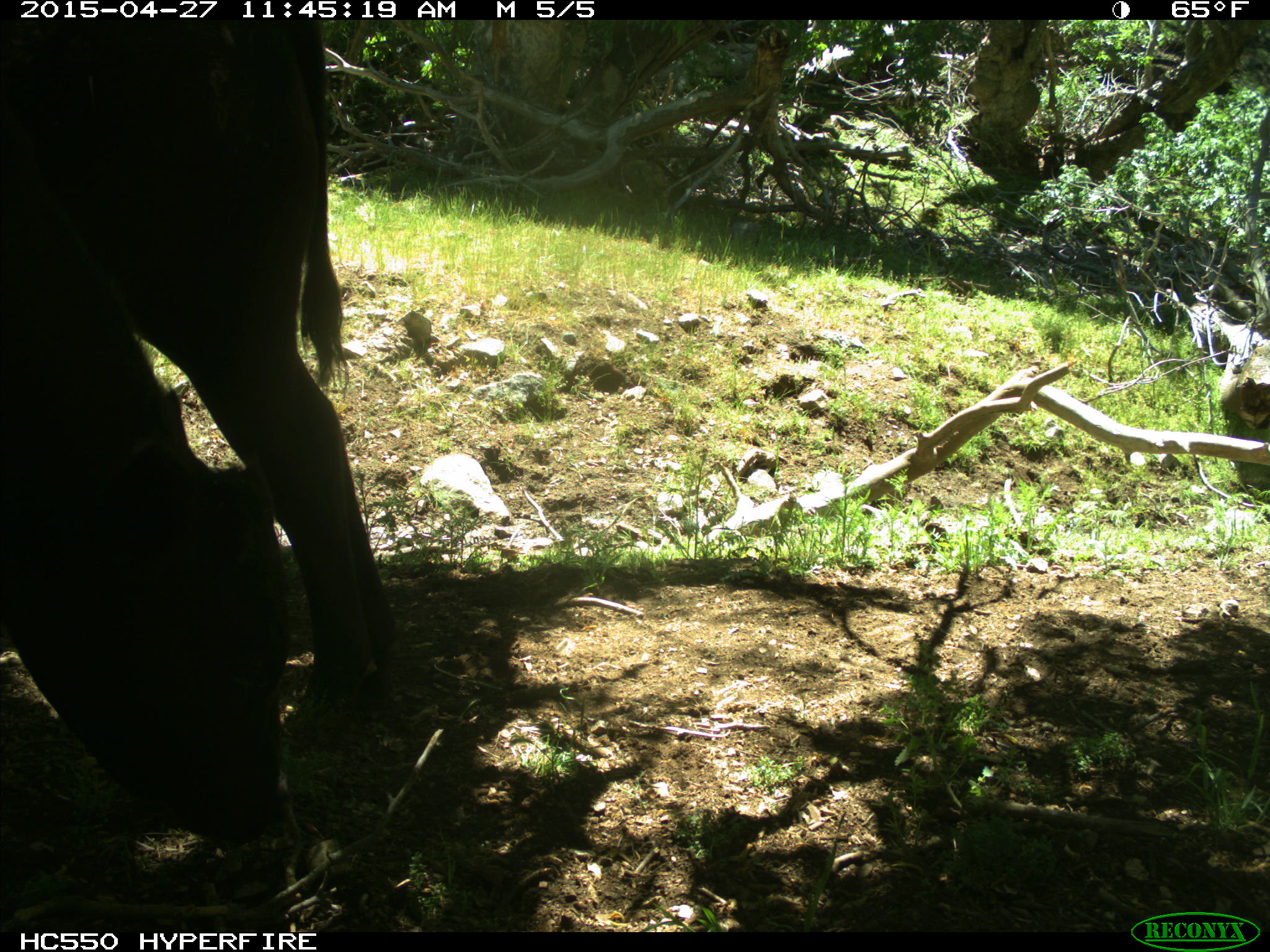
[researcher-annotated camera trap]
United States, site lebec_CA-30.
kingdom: Animalia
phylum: Chordata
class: Mammalia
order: Artiodactyla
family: Bovidae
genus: Bos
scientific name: Bos taurus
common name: domestic cow